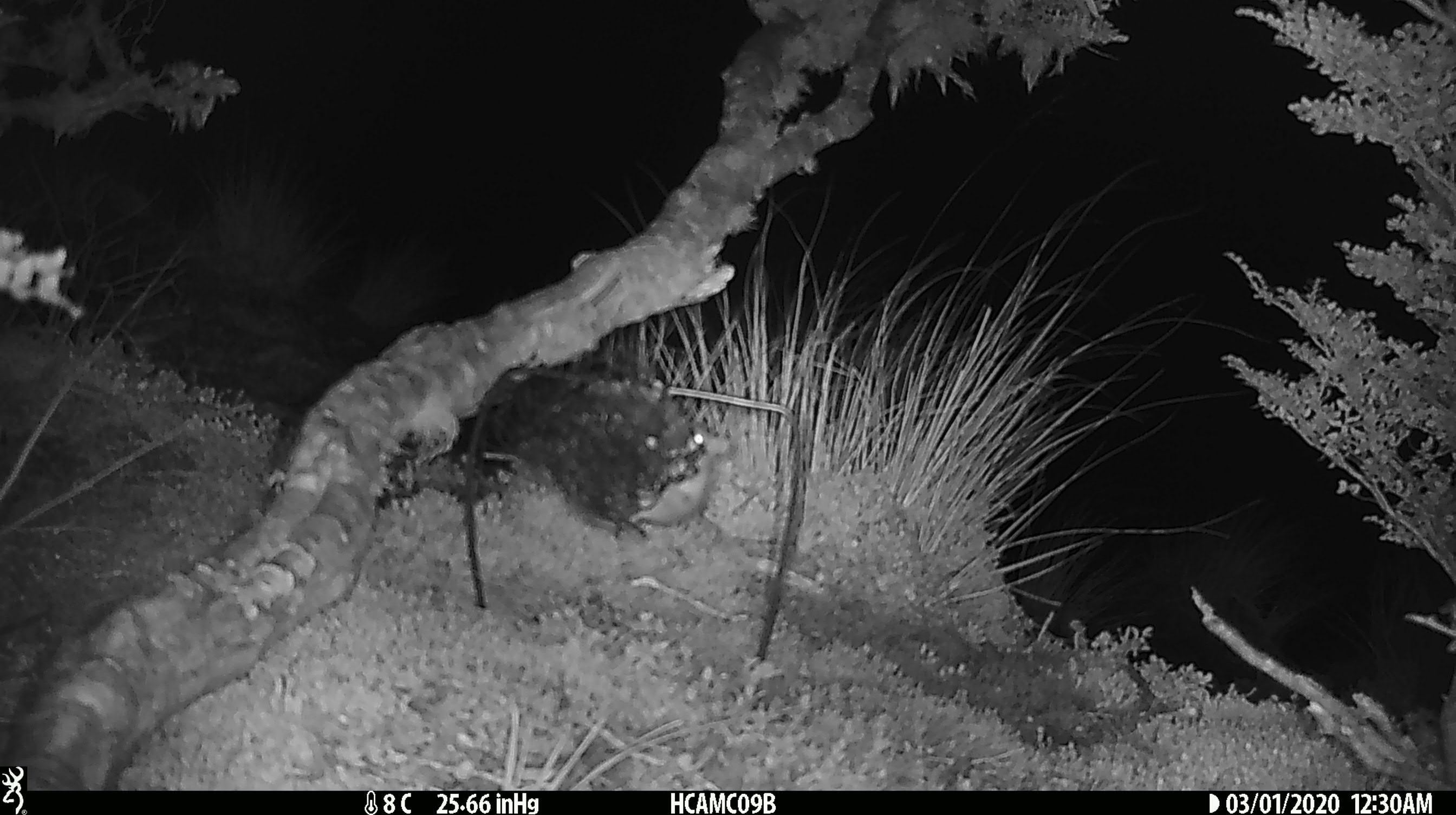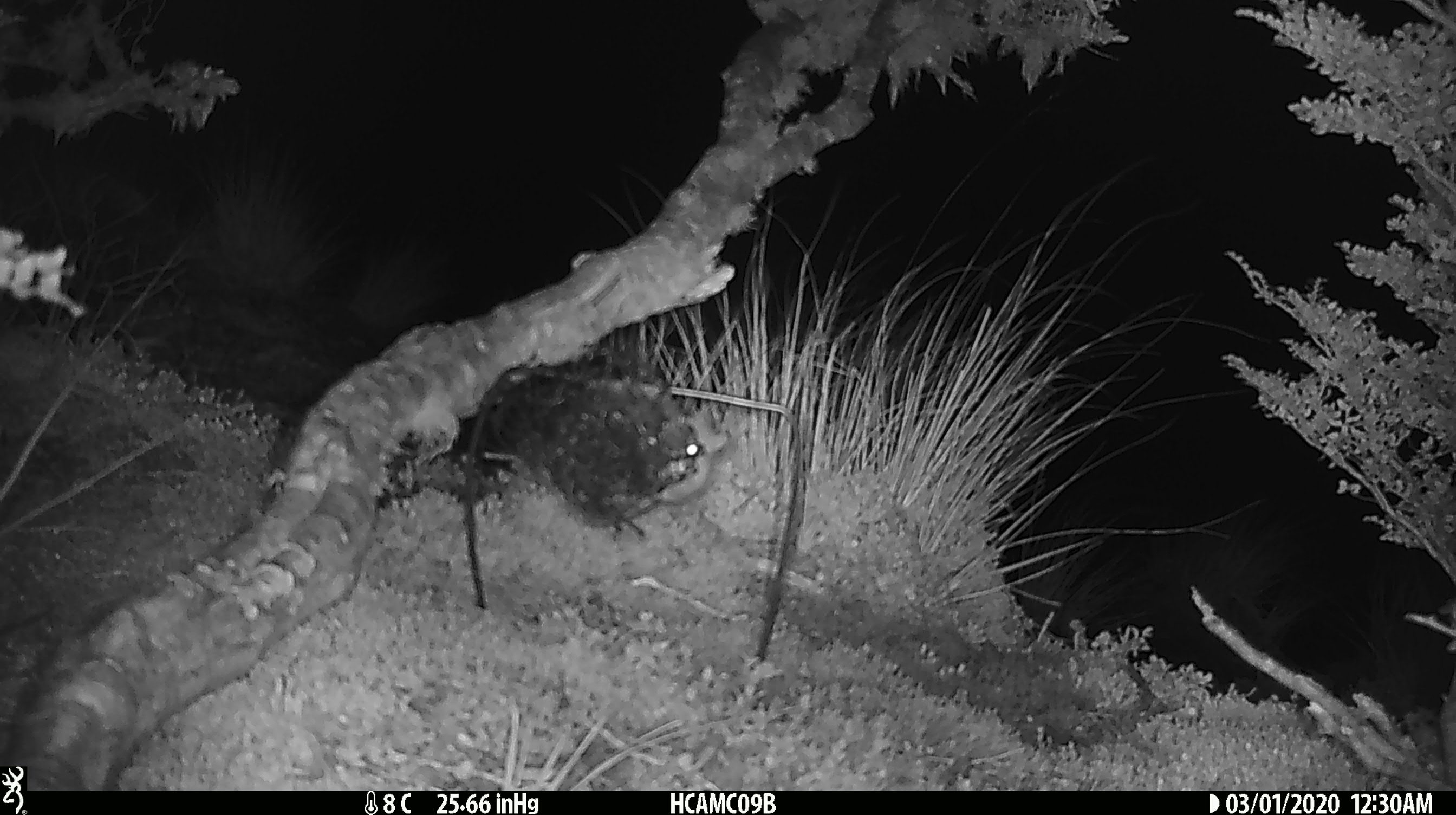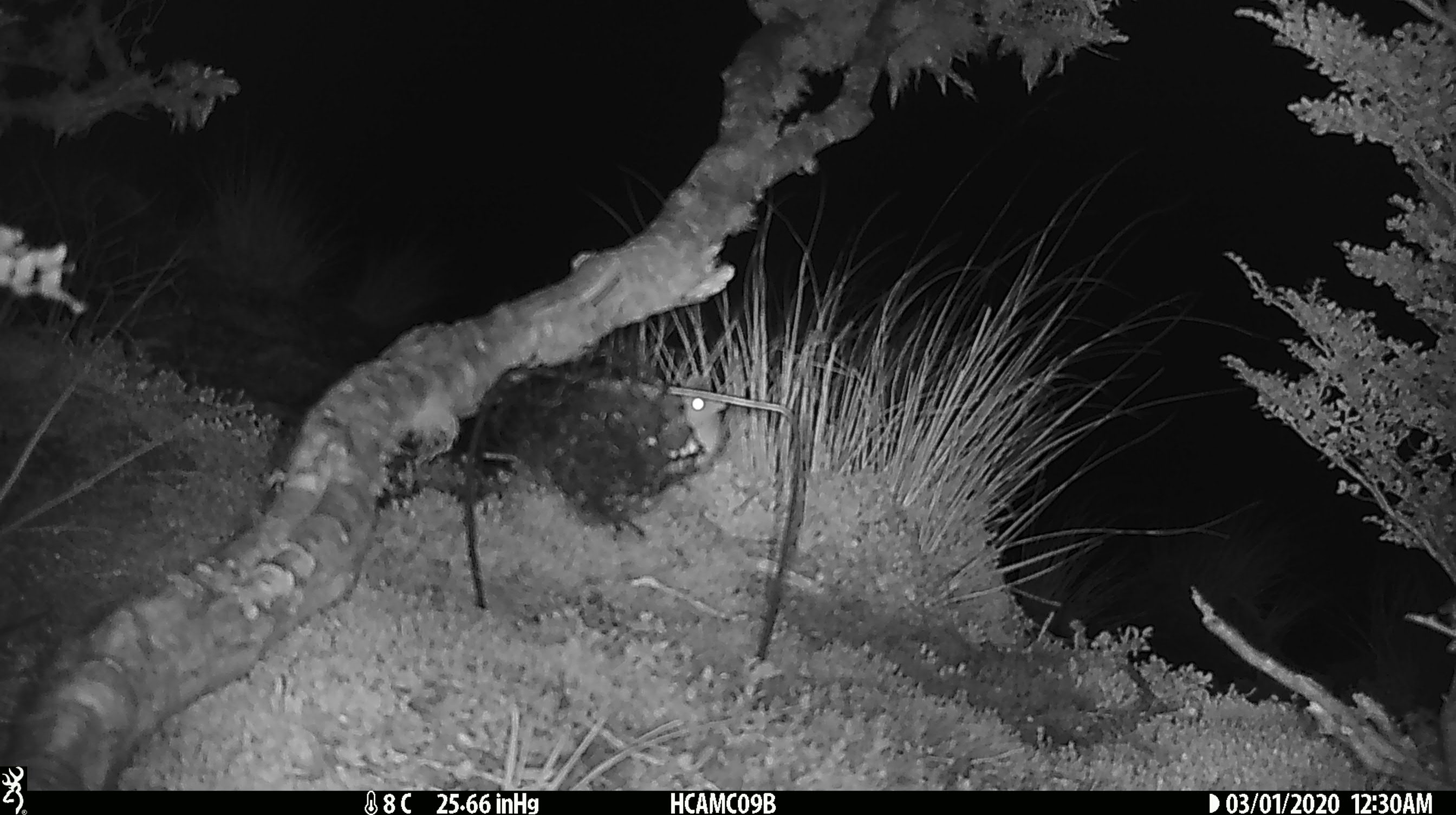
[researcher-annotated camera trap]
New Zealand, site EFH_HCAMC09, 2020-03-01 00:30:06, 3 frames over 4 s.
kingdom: Animalia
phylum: Chordata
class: Mammalia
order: Rodentia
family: Muridae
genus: Mus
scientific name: Mus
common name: mouse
Mouse (Mus).